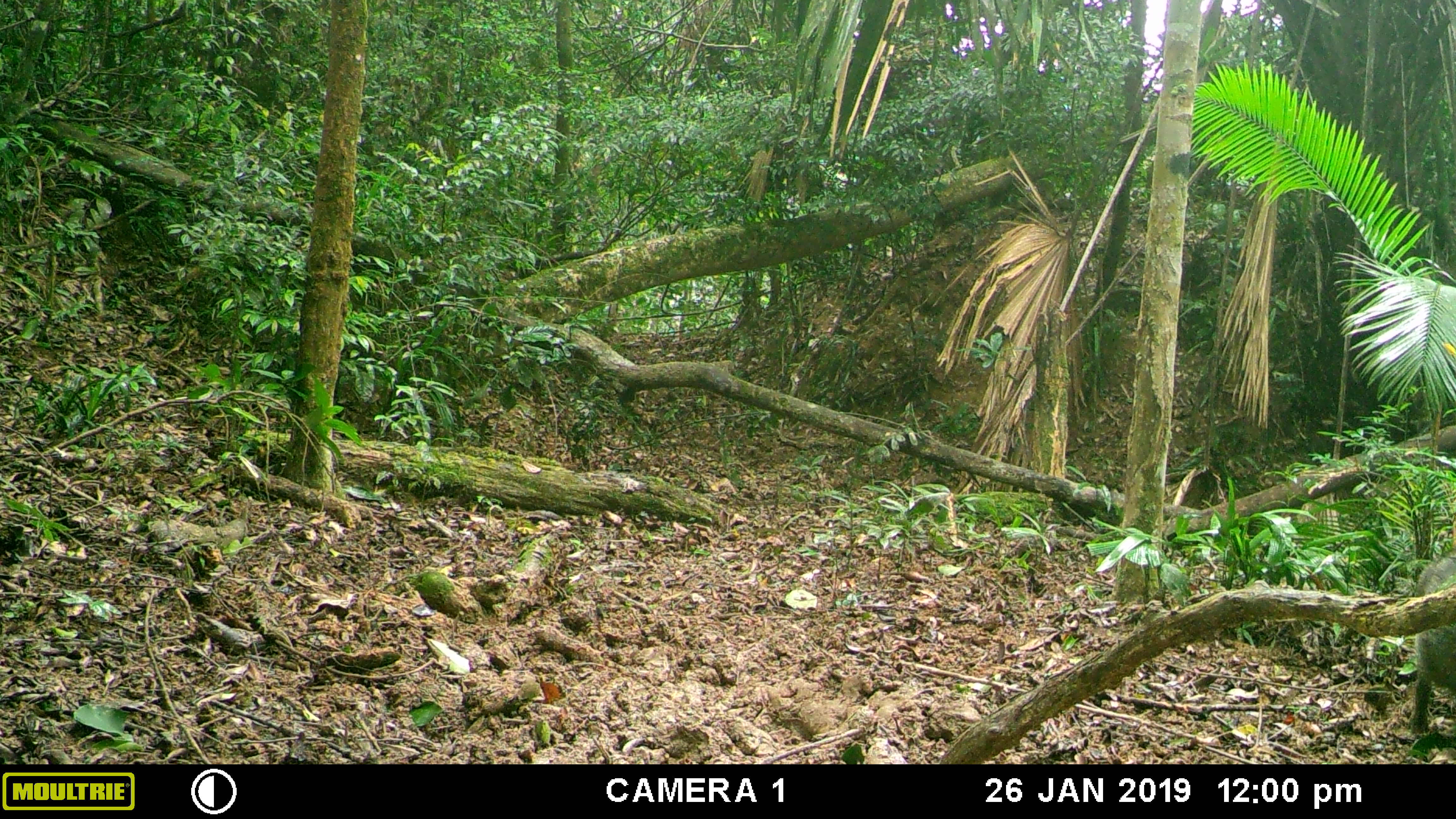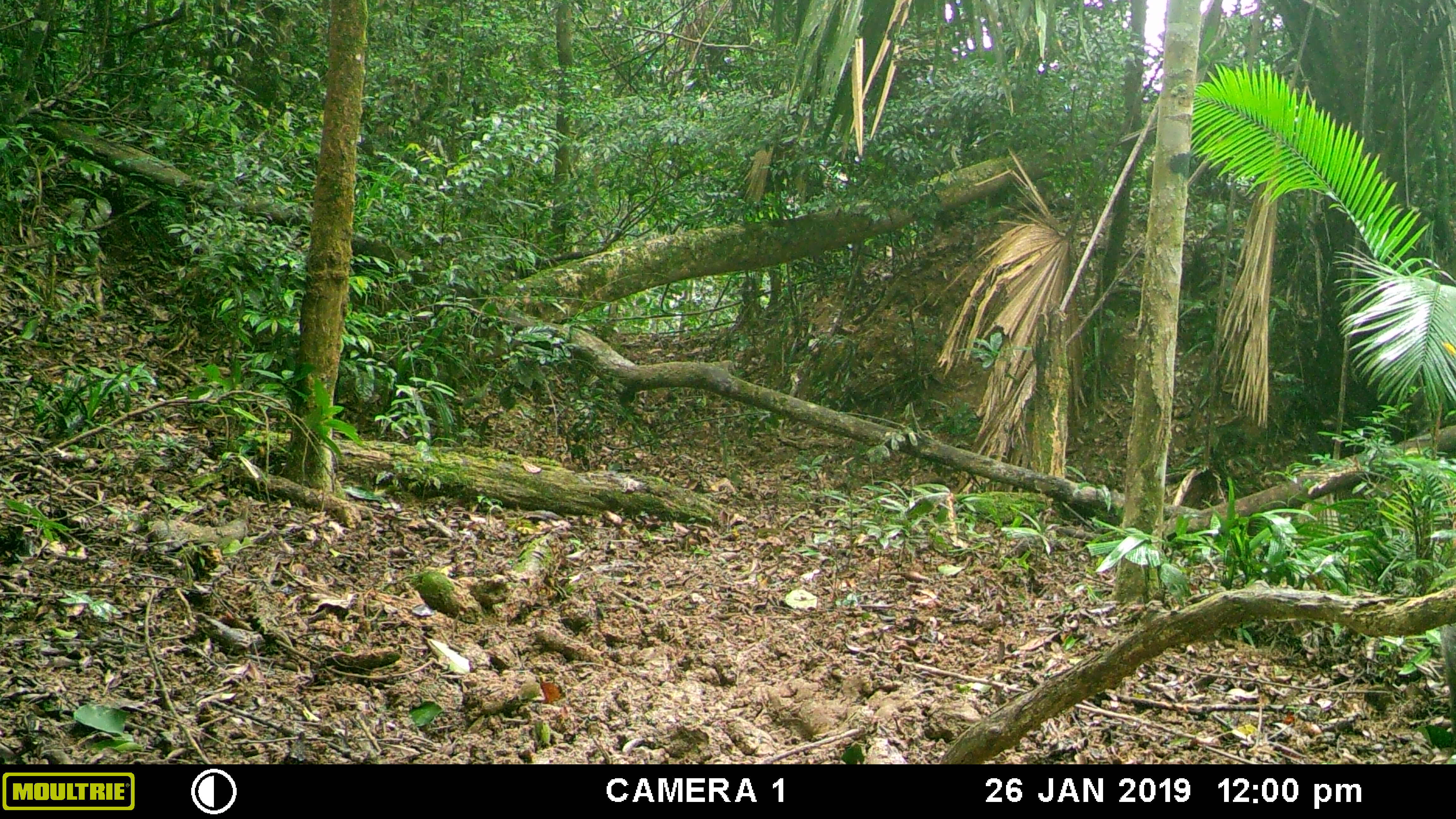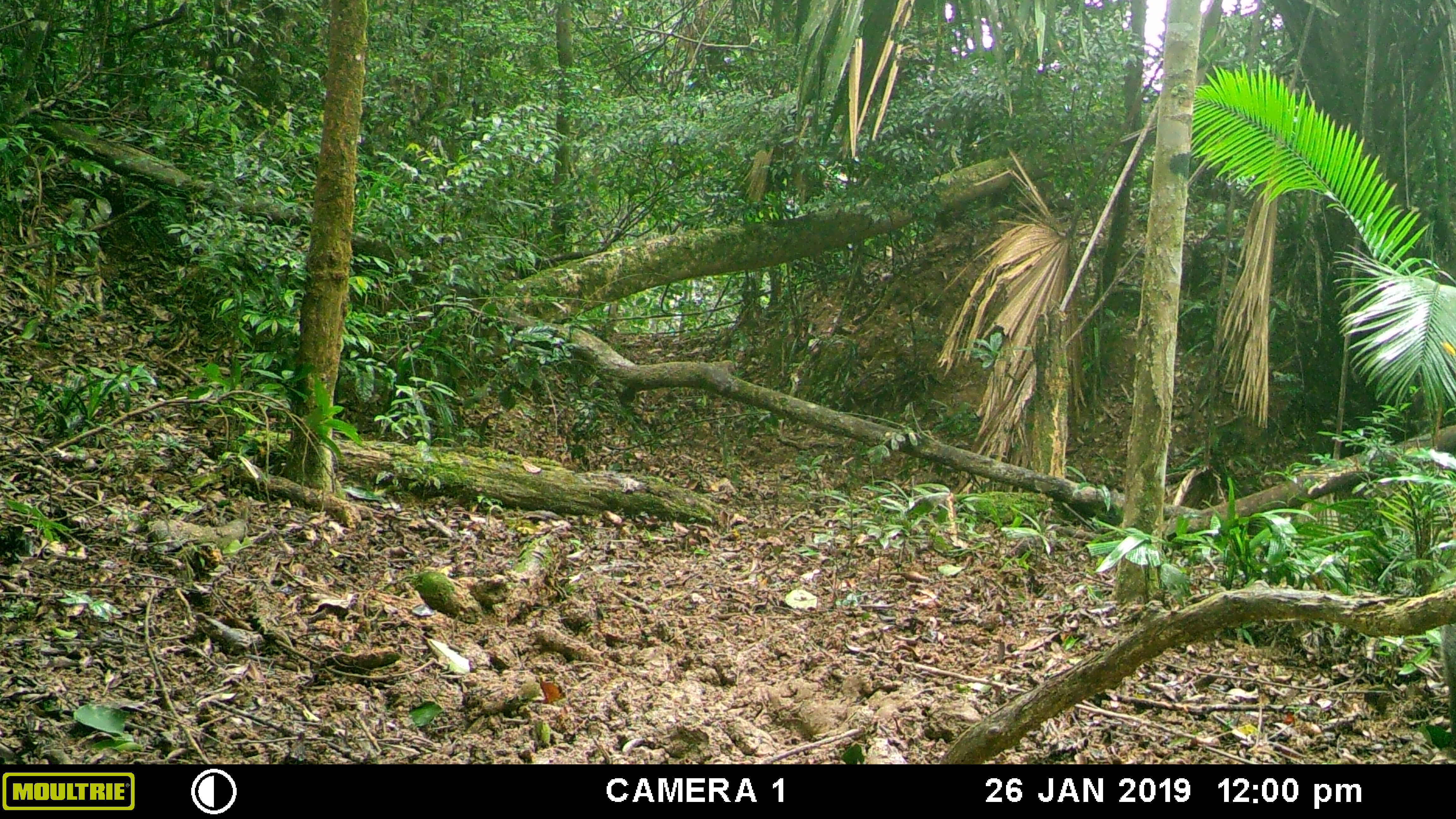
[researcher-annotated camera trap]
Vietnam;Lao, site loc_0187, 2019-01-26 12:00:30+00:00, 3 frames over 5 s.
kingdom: Animalia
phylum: Chordata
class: Mammalia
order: Artiodactyla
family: Suidae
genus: Sus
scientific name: Sus scrofa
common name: eurasian wild pig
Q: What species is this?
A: Eurasian wild pig (Sus scrofa).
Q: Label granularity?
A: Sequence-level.